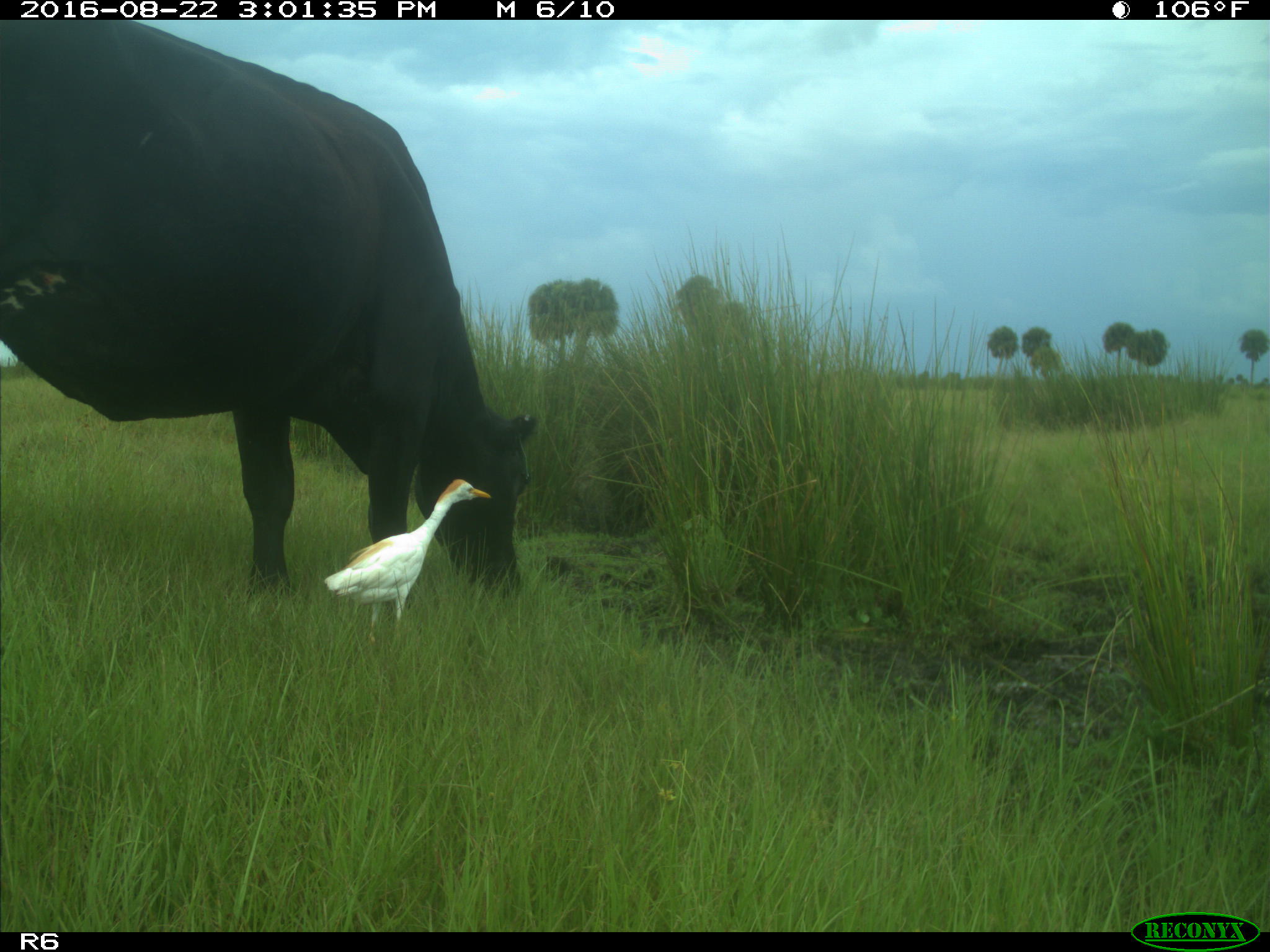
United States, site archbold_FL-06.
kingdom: Animalia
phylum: Chordata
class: Mammalia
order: Artiodactyla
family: Bovidae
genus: Bos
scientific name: Bos taurus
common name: domestic cow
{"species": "Bos taurus (domestic cow)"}